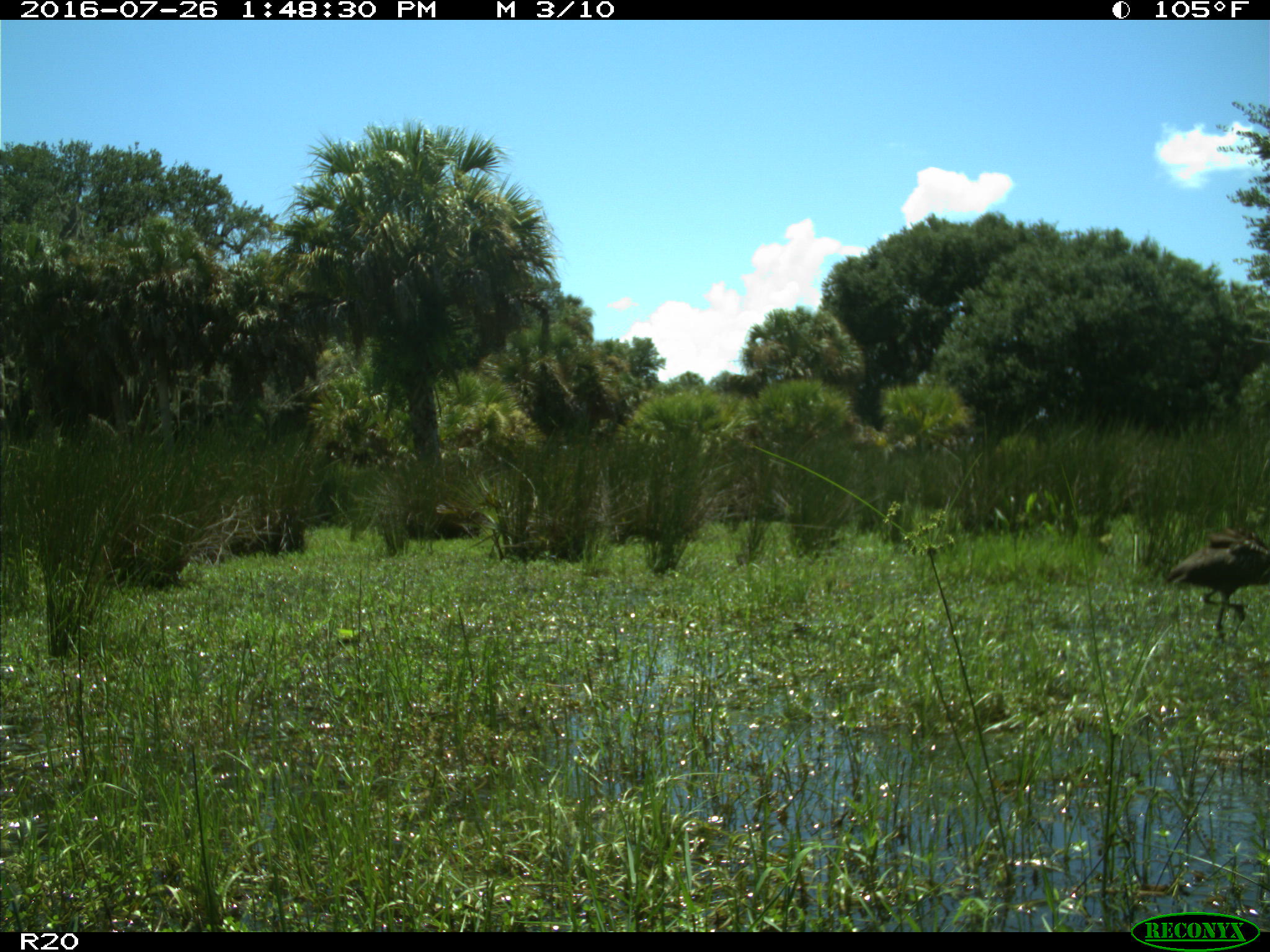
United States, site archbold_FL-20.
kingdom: Animalia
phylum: Chordata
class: Aves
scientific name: Aves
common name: birds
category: unidentified bird